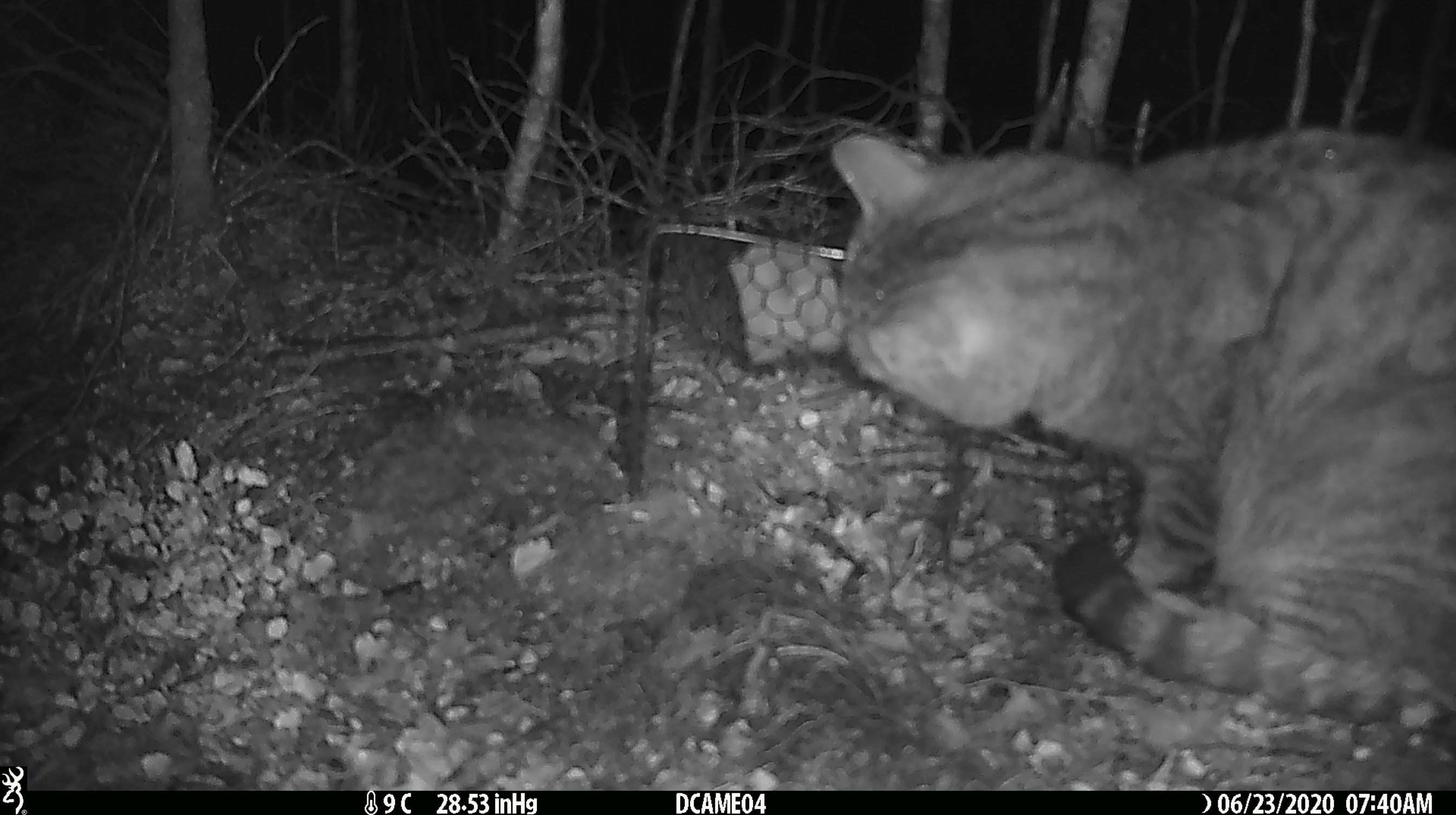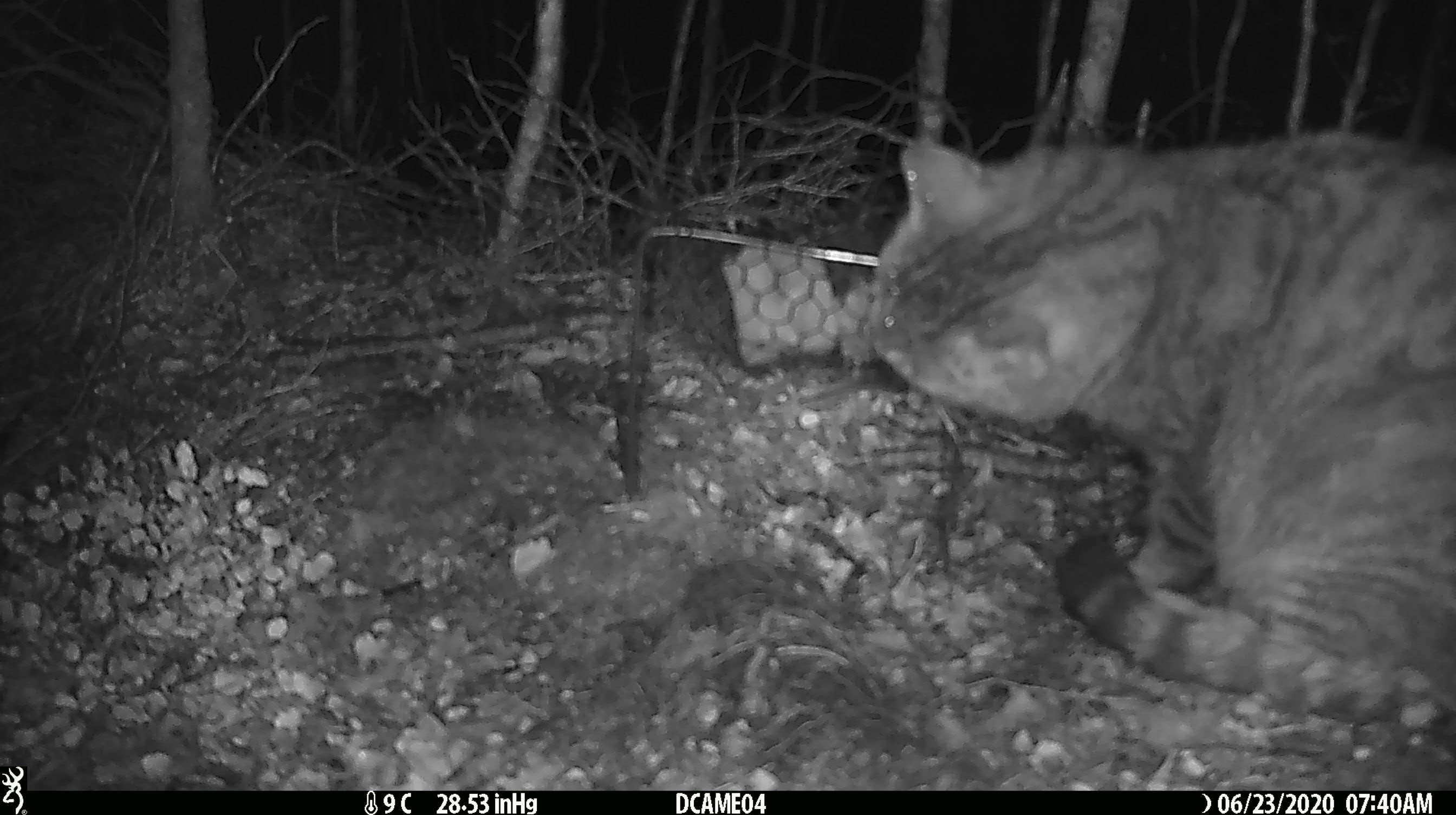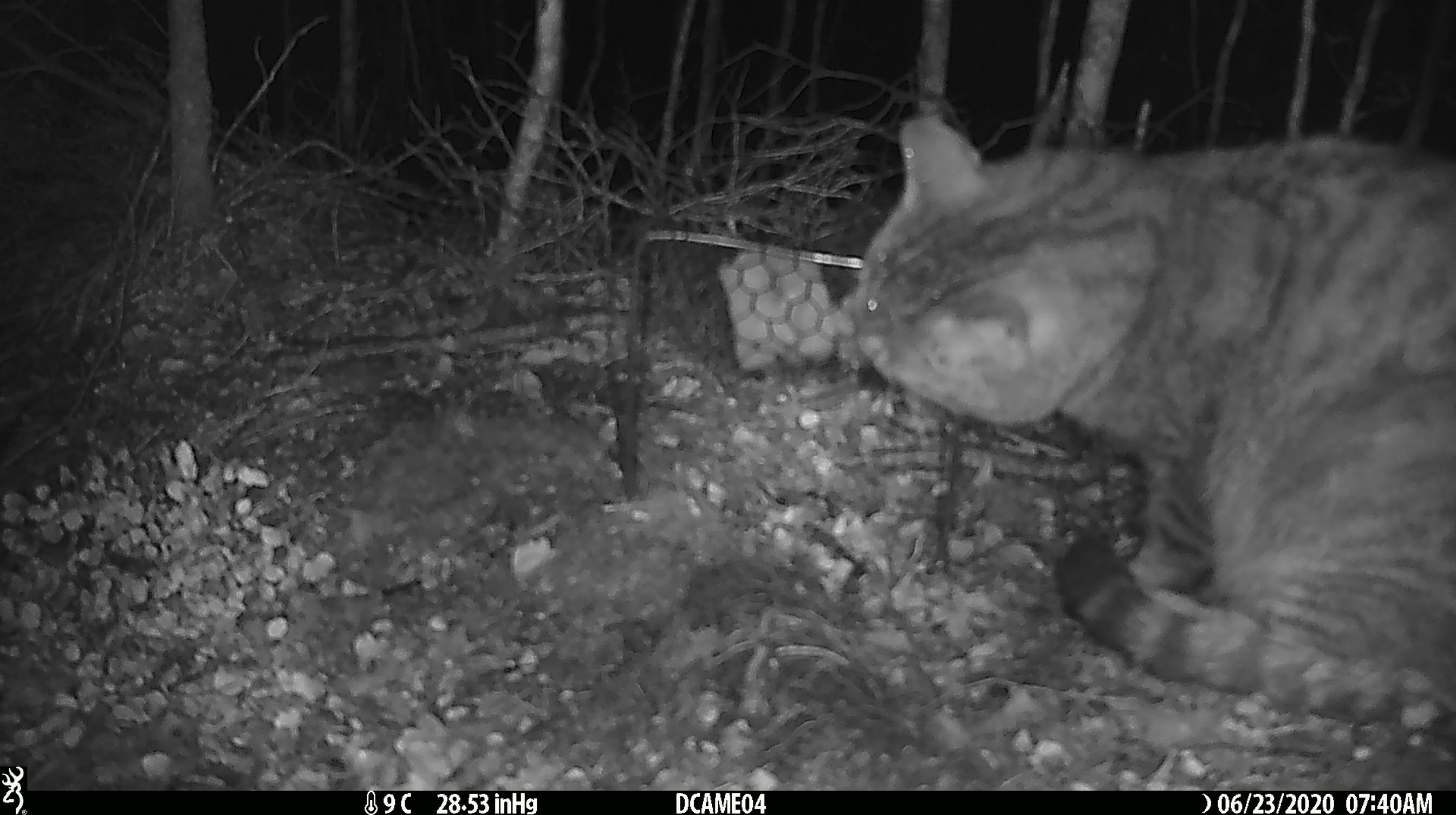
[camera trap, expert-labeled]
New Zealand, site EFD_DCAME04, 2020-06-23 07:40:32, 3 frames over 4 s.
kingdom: Animalia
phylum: Chordata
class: Mammalia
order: Carnivora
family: Felidae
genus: Felis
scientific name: Felis catus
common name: domestic cat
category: cat